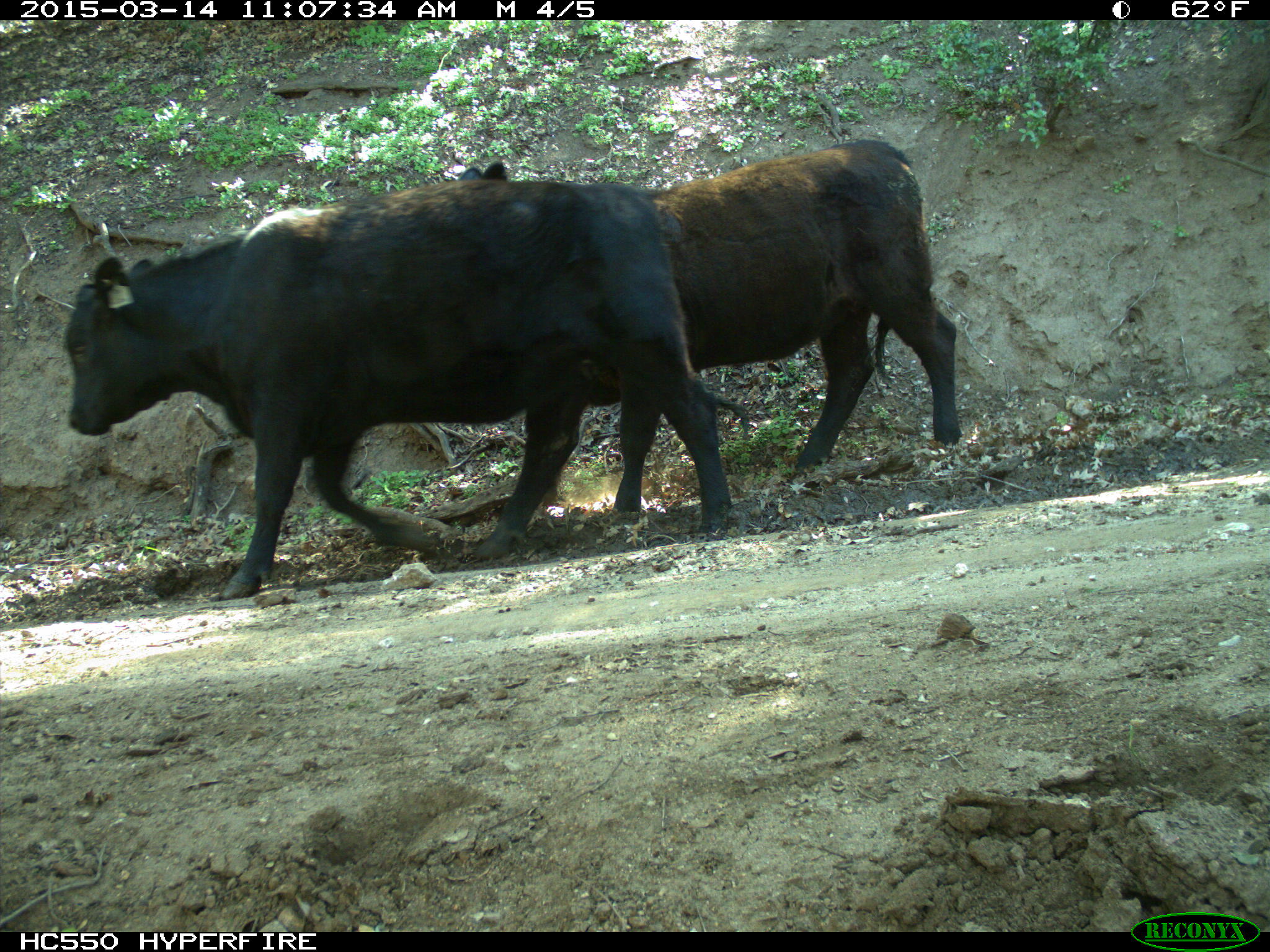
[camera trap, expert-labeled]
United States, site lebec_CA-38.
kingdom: Animalia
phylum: Chordata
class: Mammalia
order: Artiodactyla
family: Bovidae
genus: Bos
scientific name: Bos taurus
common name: domestic cow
Bos taurus (domestic cow).